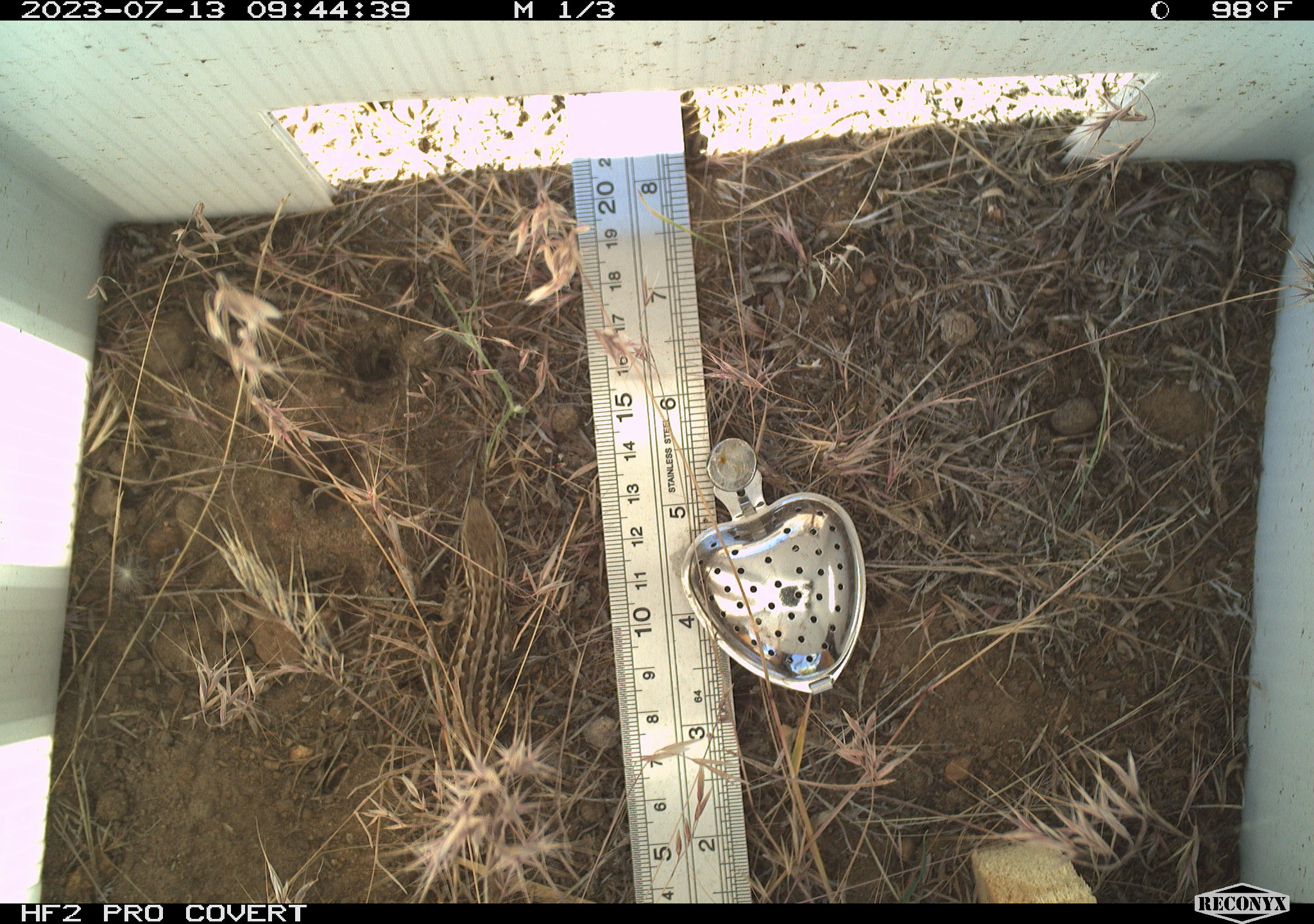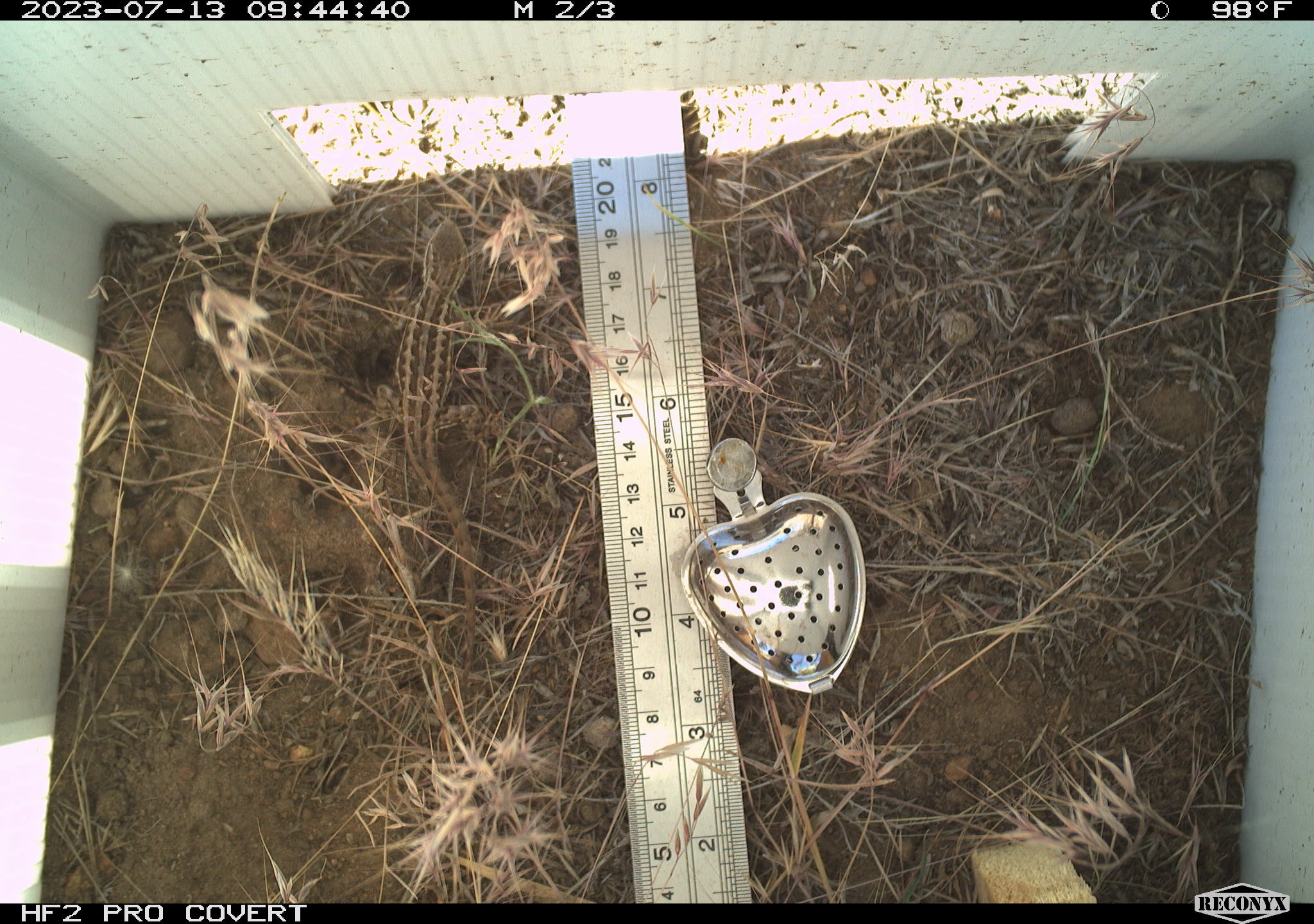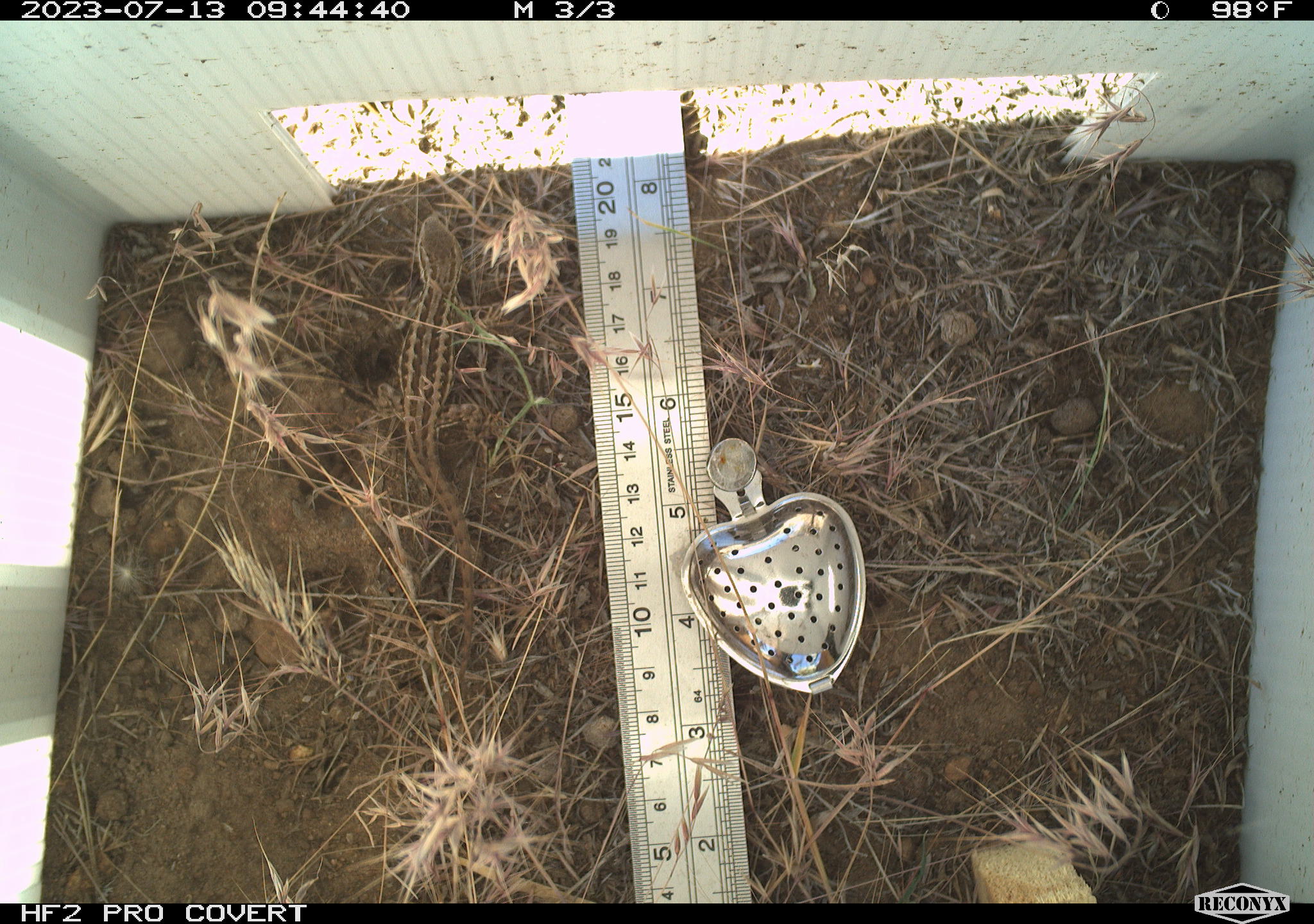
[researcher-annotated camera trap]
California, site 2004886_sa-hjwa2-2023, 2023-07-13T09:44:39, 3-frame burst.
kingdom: Animalia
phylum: Chordata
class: Reptilia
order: Squamata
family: Phrynosomatidae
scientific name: Phrynosomatidae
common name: phrynosomatid lizards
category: phrynosomatidae family